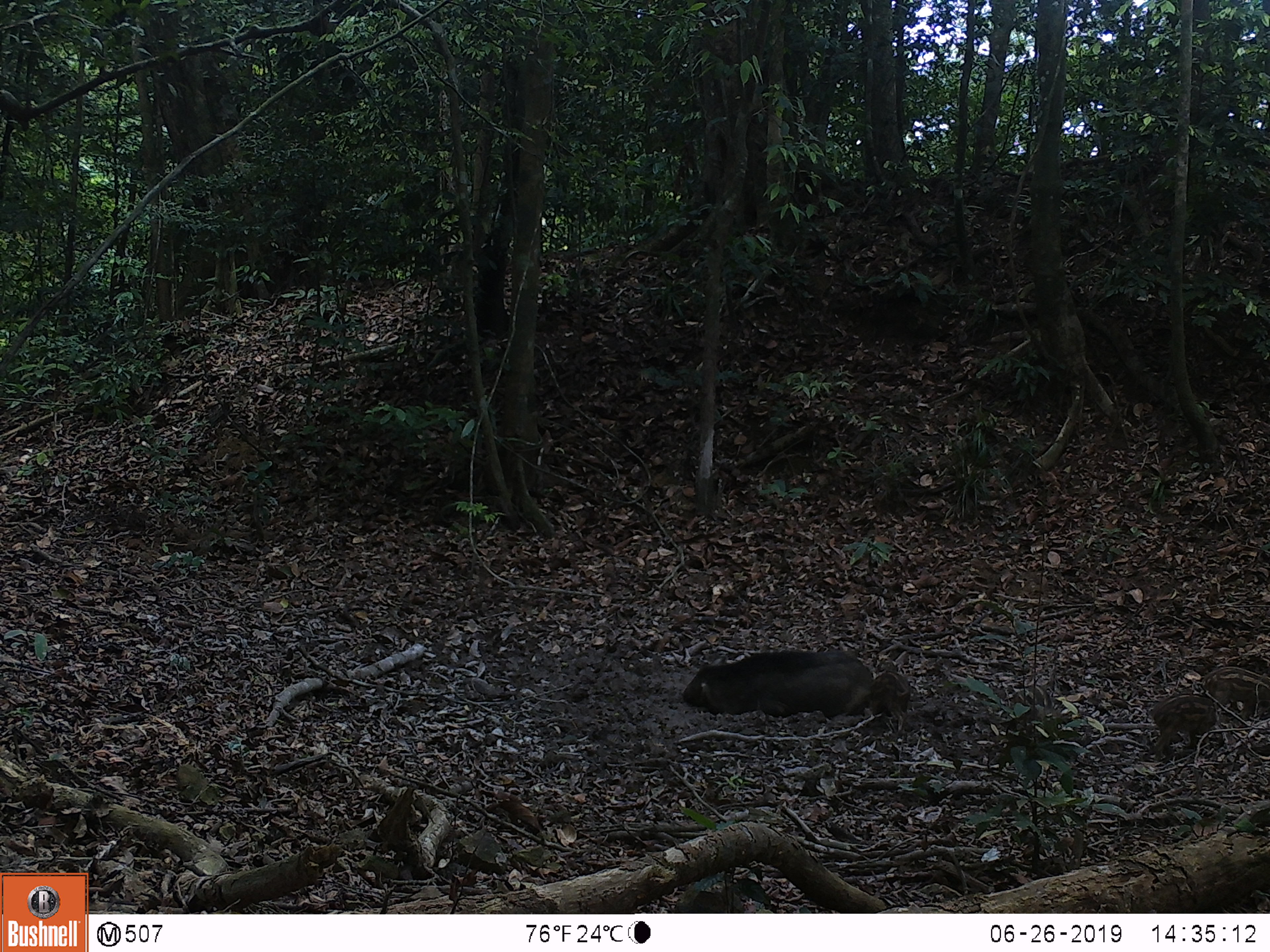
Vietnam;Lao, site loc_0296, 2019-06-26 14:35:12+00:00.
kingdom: Animalia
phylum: Chordata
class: Mammalia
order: Artiodactyla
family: Suidae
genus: Sus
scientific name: Sus scrofa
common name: eurasian wild pig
Eurasian wild pig (Sus scrofa). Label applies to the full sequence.